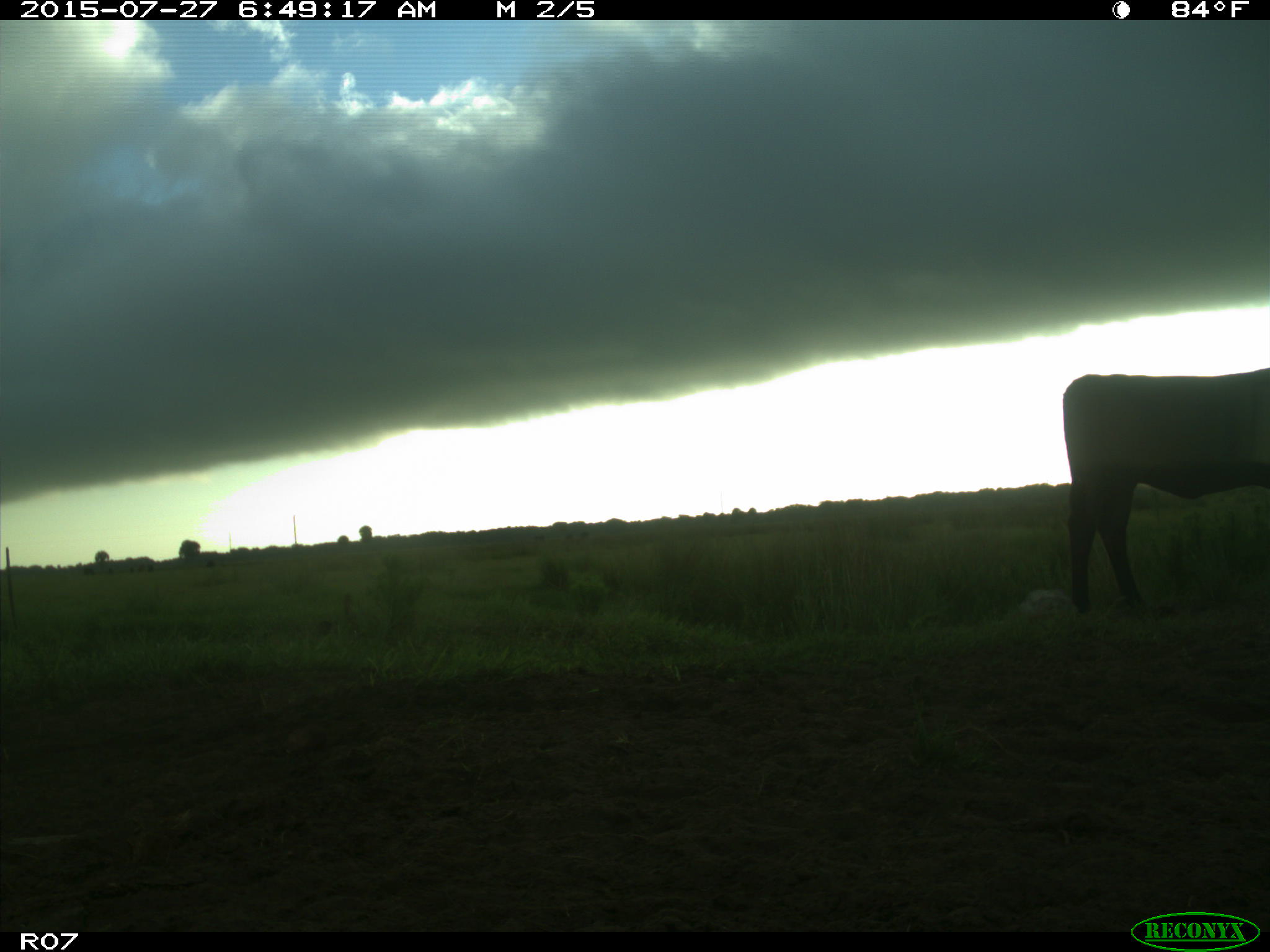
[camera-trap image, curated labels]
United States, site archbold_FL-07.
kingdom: Animalia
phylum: Chordata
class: Mammalia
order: Artiodactyla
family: Bovidae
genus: Bos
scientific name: Bos taurus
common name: domestic cow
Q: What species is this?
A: Bos taurus (domestic cow).